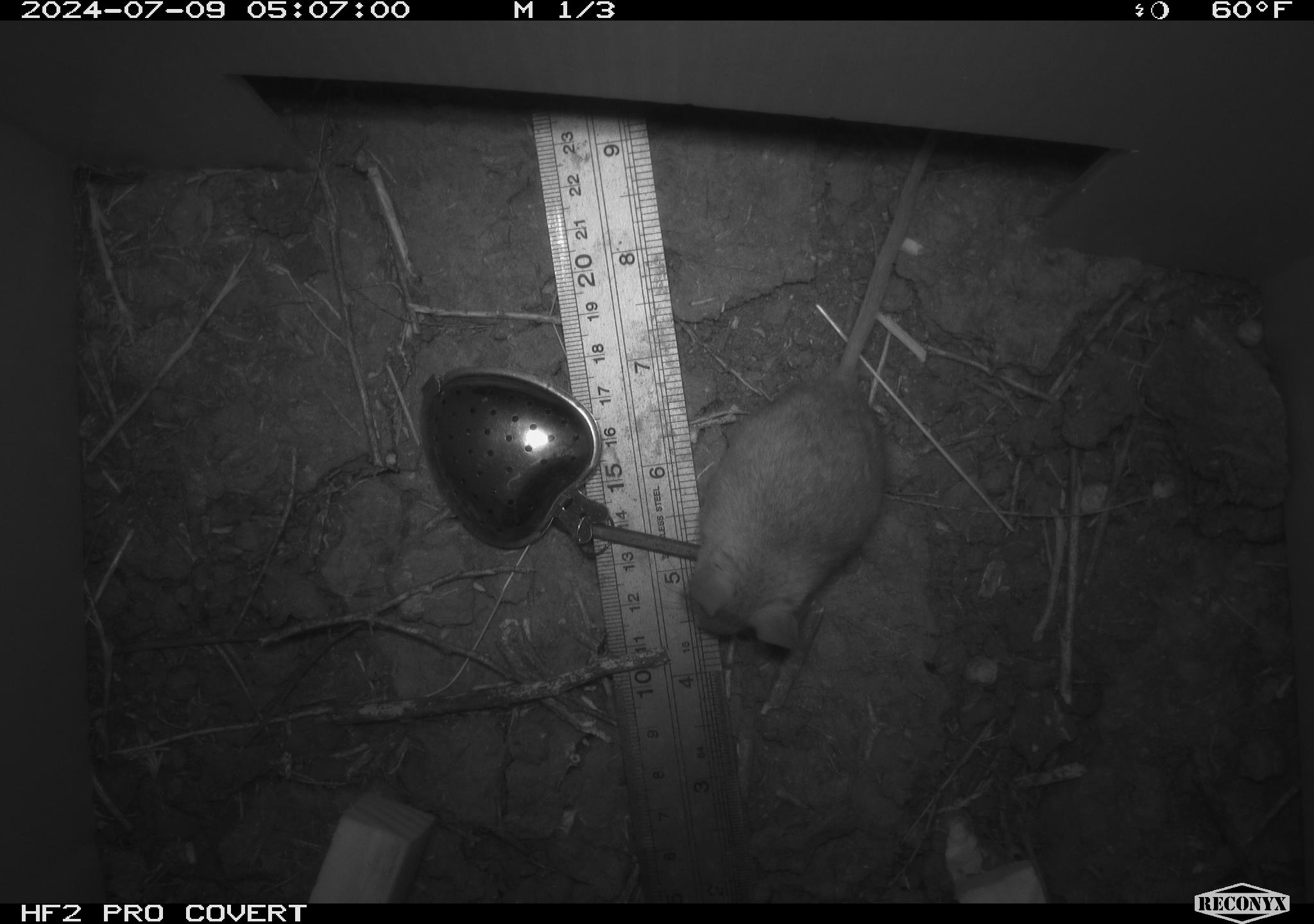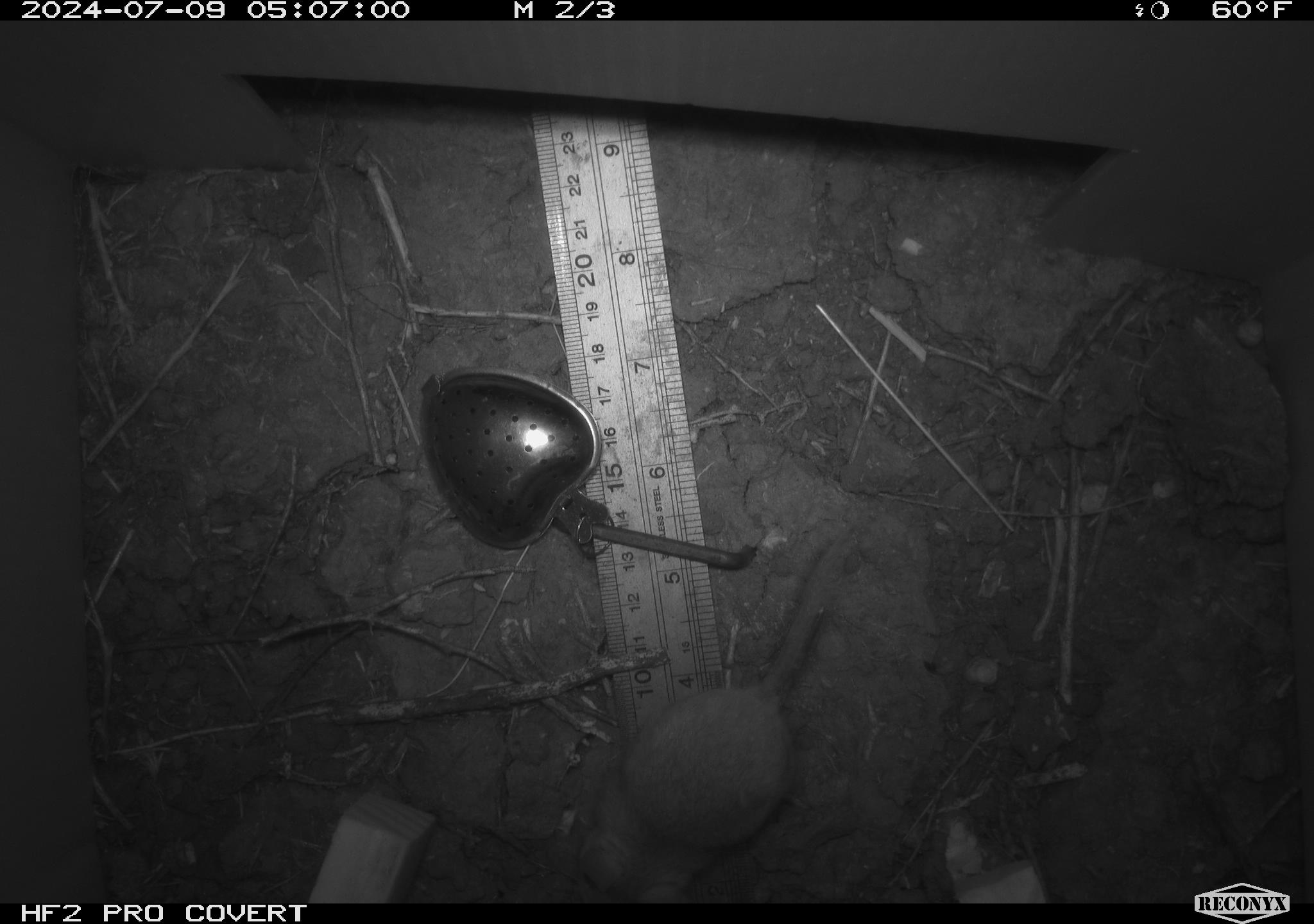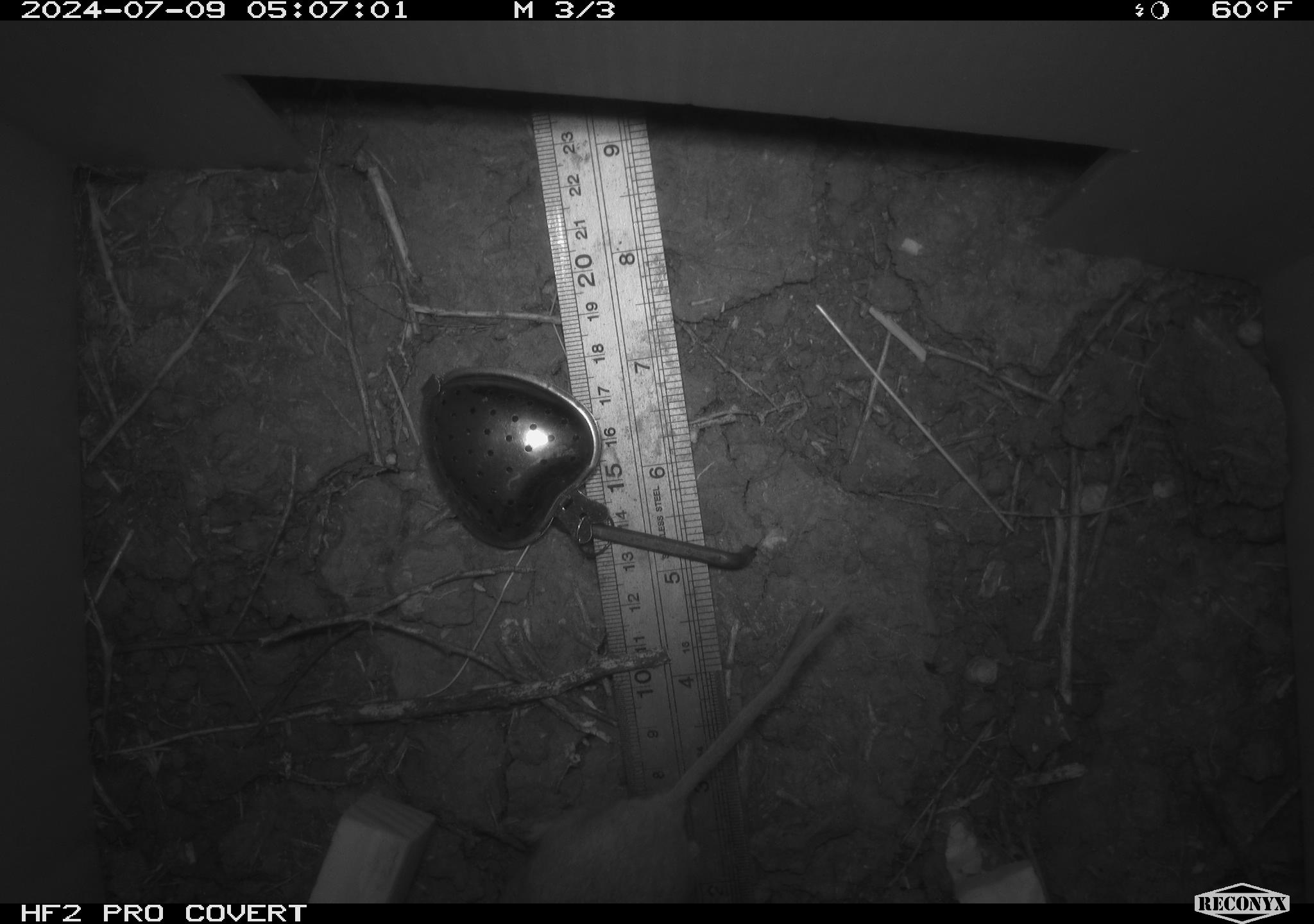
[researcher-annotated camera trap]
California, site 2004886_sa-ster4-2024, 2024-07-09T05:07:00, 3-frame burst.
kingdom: Animalia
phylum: Chordata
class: Mammalia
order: Rodentia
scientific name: Rodentia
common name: mouse species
Mouse species (Rodentia).